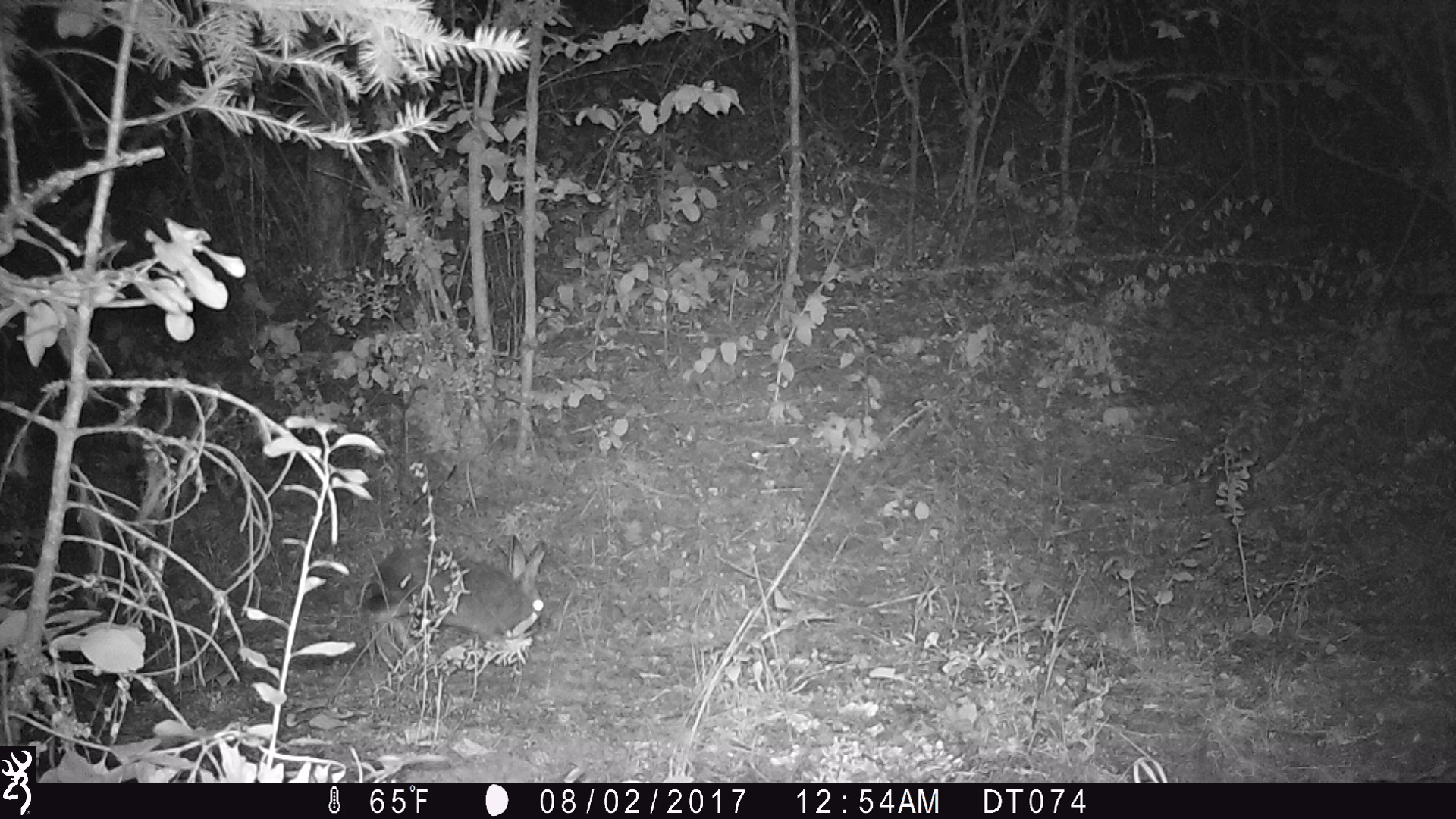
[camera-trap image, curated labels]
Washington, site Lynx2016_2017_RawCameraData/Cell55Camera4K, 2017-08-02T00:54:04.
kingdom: Animalia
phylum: Chordata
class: Mammalia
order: Lagomorpha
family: Leporidae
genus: Lepus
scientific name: Lepus americanus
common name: snowshoe hare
Lepus americanus (snowshoe hare). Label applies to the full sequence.